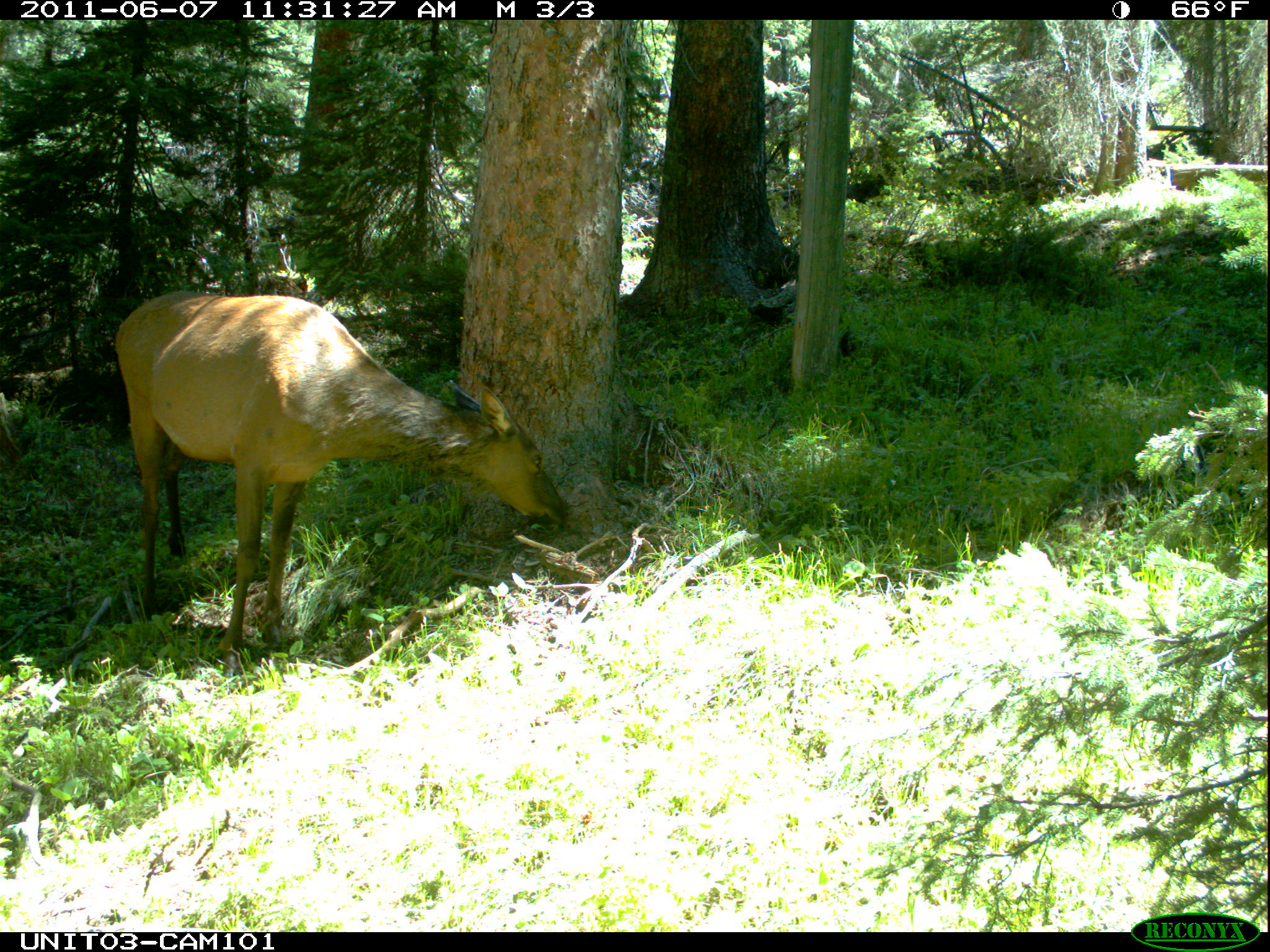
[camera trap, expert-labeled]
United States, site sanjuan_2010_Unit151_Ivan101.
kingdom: Animalia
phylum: Chordata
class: Mammalia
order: Artiodactyla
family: Cervidae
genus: Cervus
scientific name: Cervus elaphus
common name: red deer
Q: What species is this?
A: Cervus elaphus (red deer).